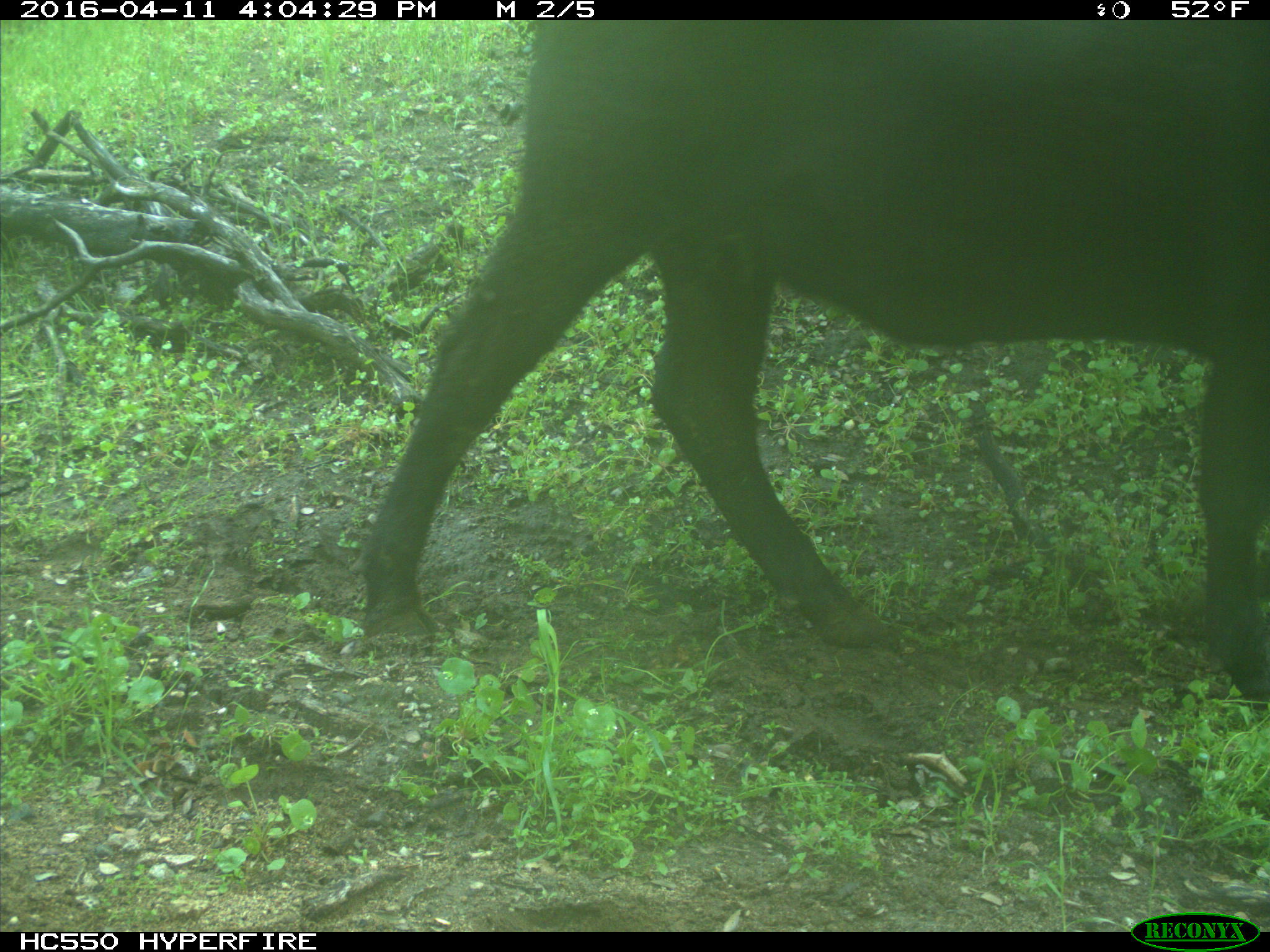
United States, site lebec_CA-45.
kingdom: Animalia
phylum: Chordata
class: Mammalia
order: Artiodactyla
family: Bovidae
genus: Bos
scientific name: Bos taurus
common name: domestic cow